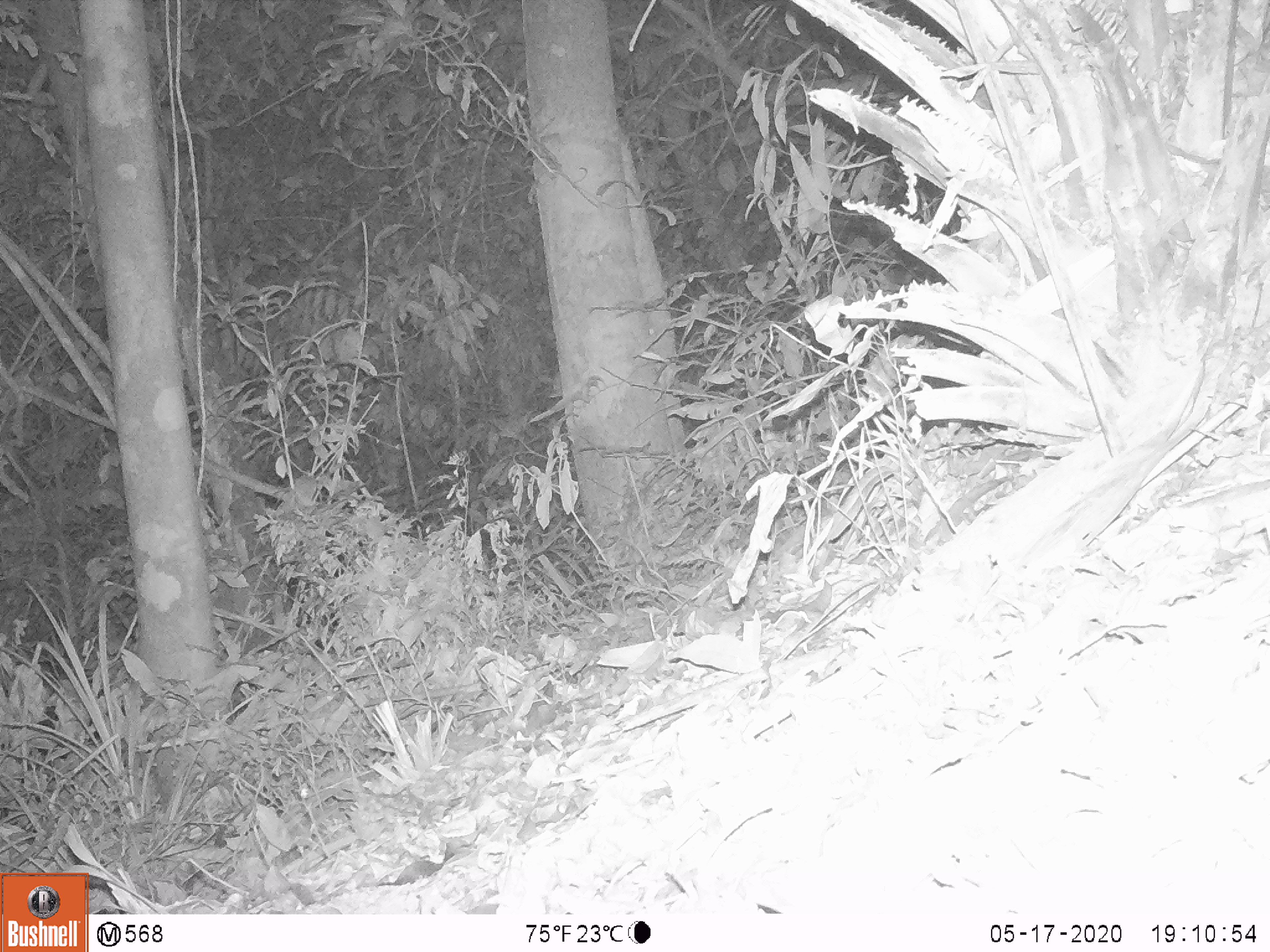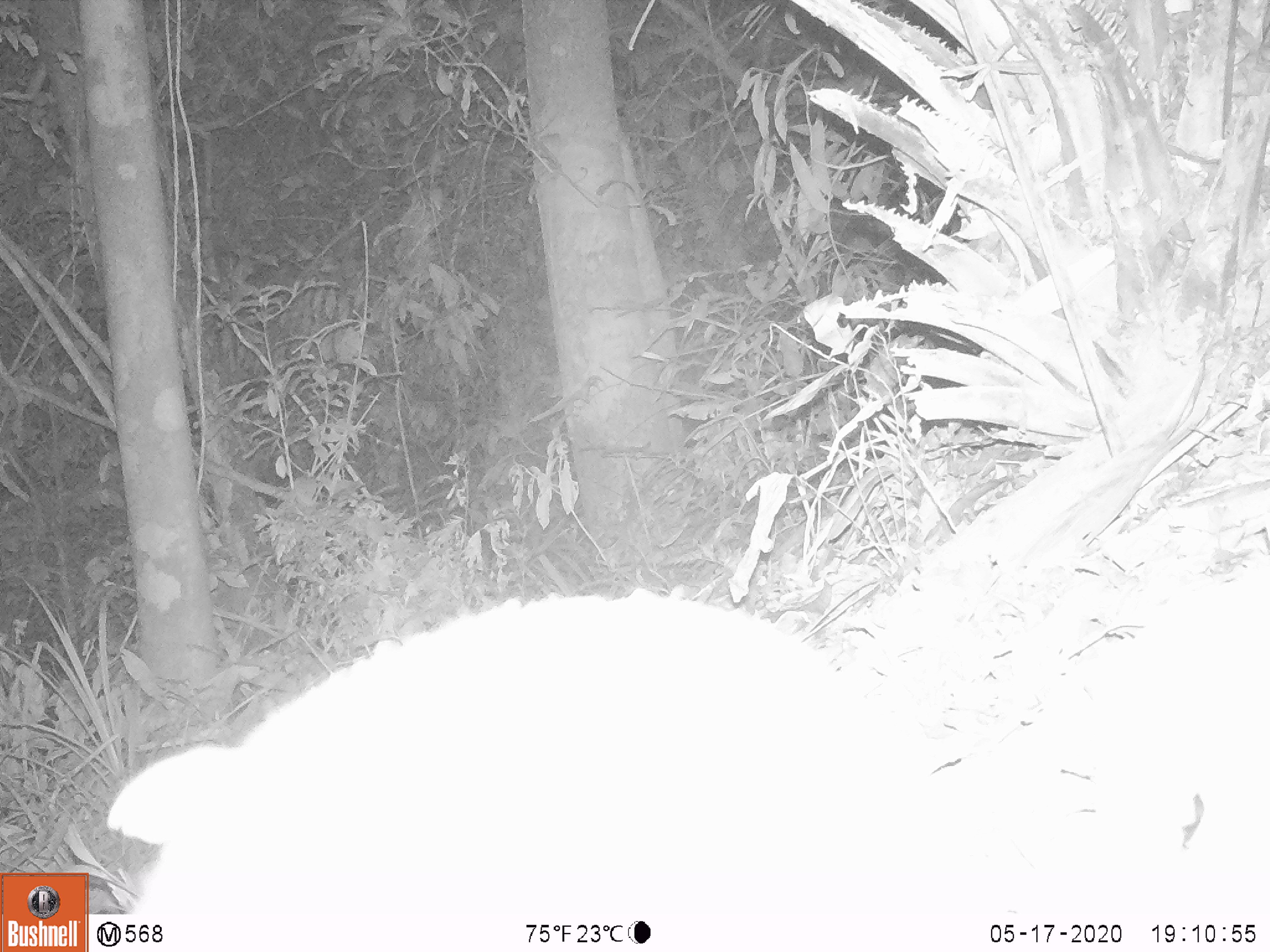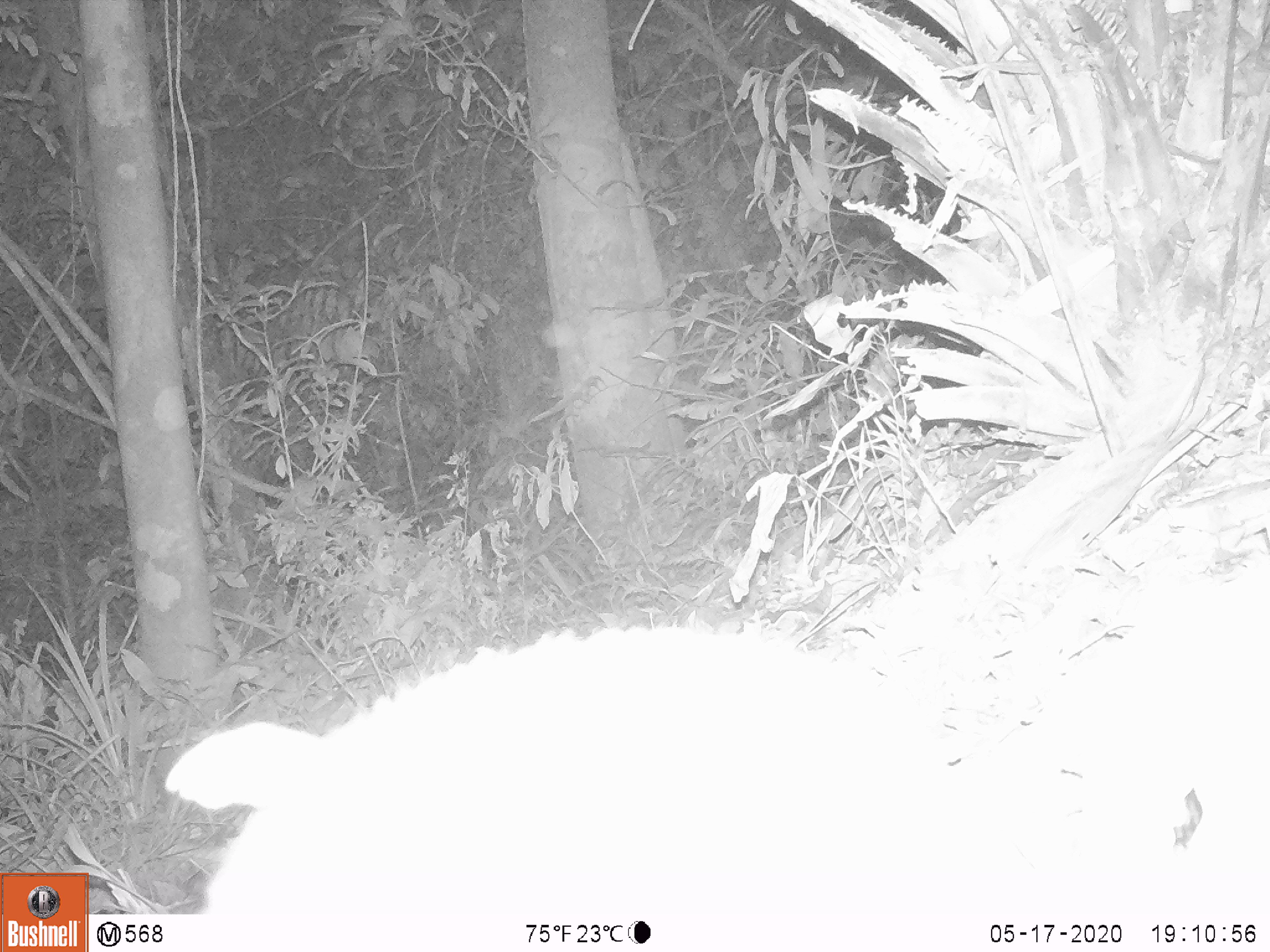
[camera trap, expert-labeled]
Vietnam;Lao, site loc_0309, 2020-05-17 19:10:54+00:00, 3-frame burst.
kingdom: Animalia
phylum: Chordata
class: Mammalia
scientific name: Mammalia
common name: mammal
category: unidentified small mammal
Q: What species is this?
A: Unidentified small mammal (mammal) (Mammalia).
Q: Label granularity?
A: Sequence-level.